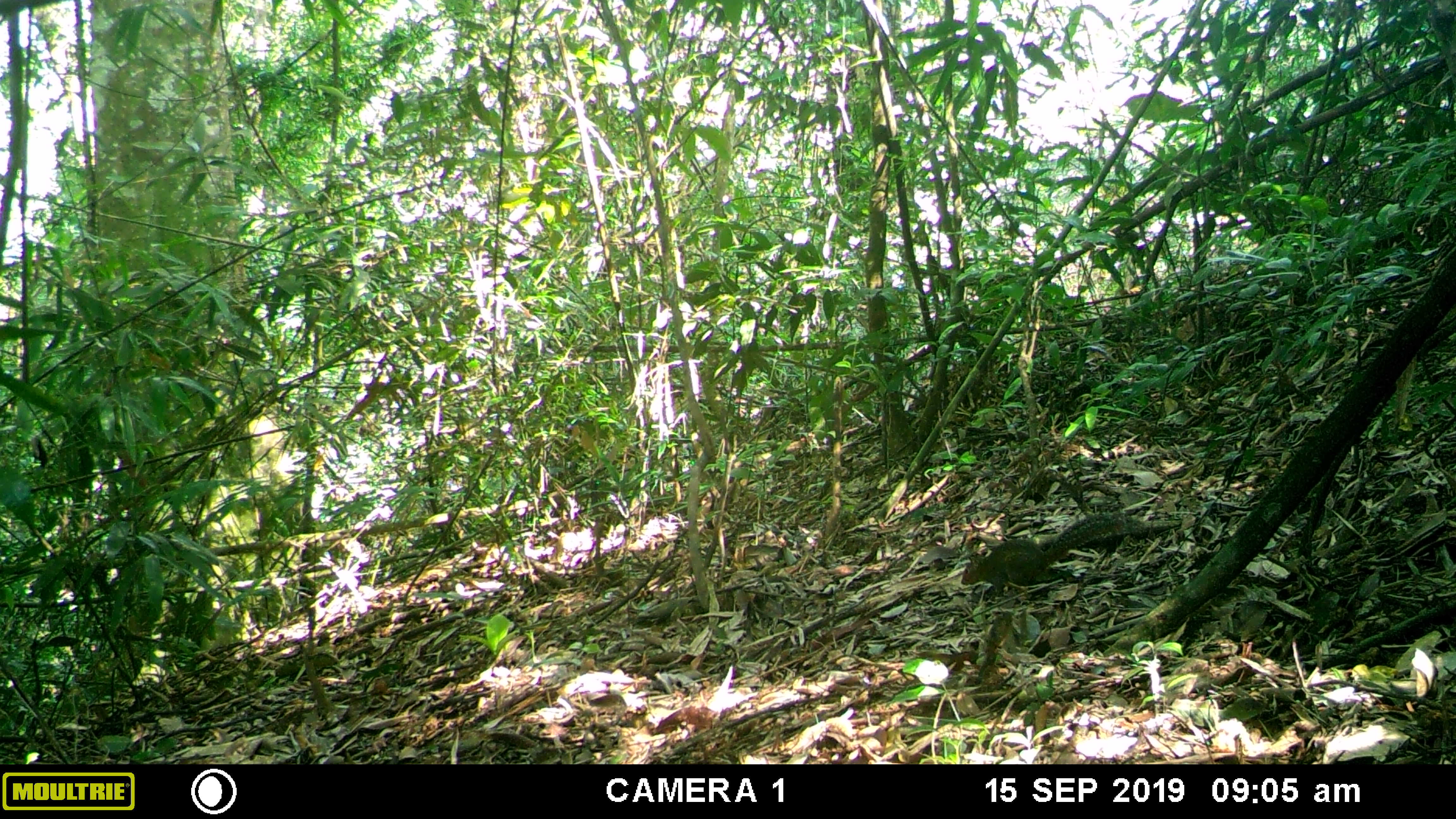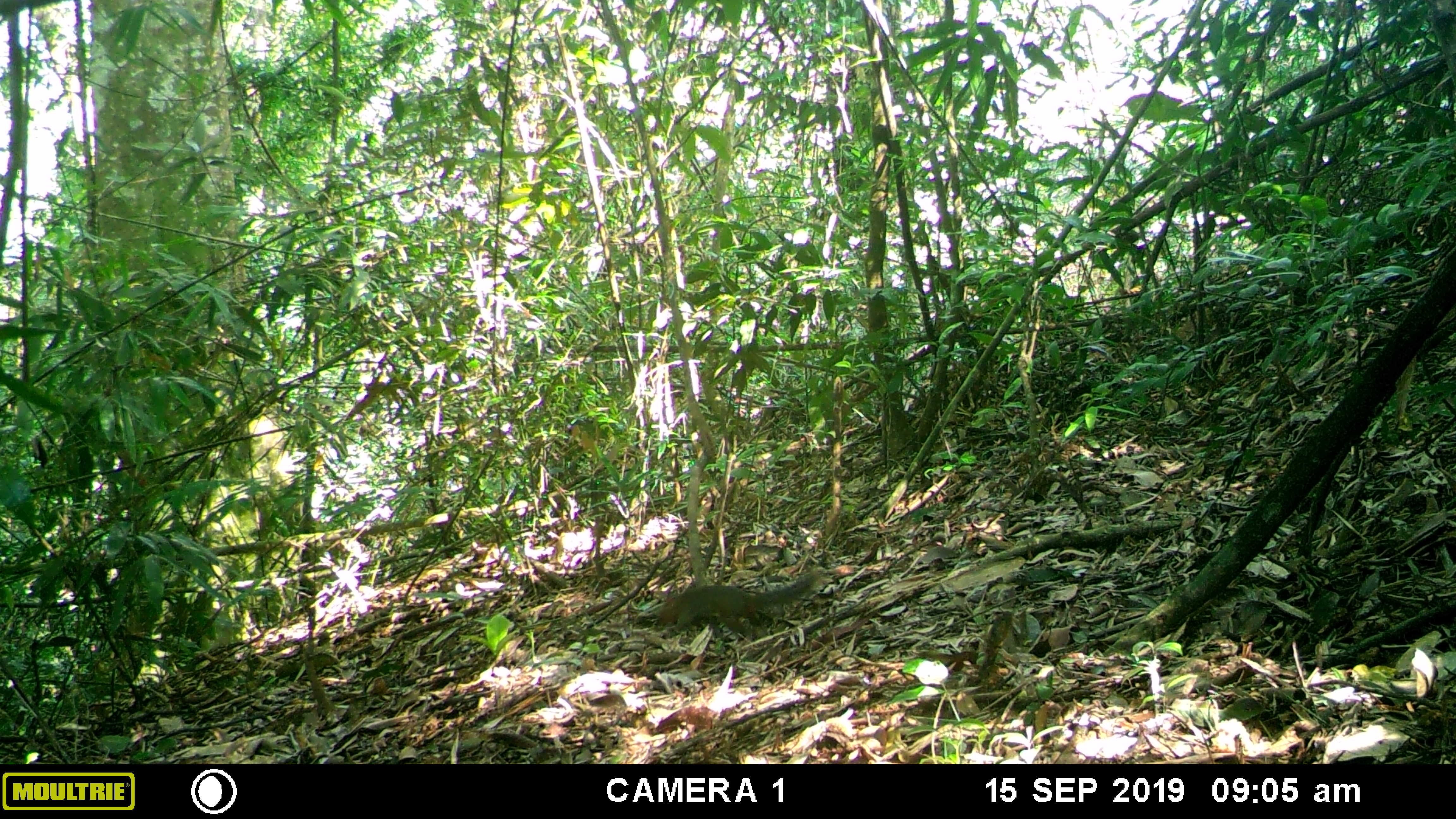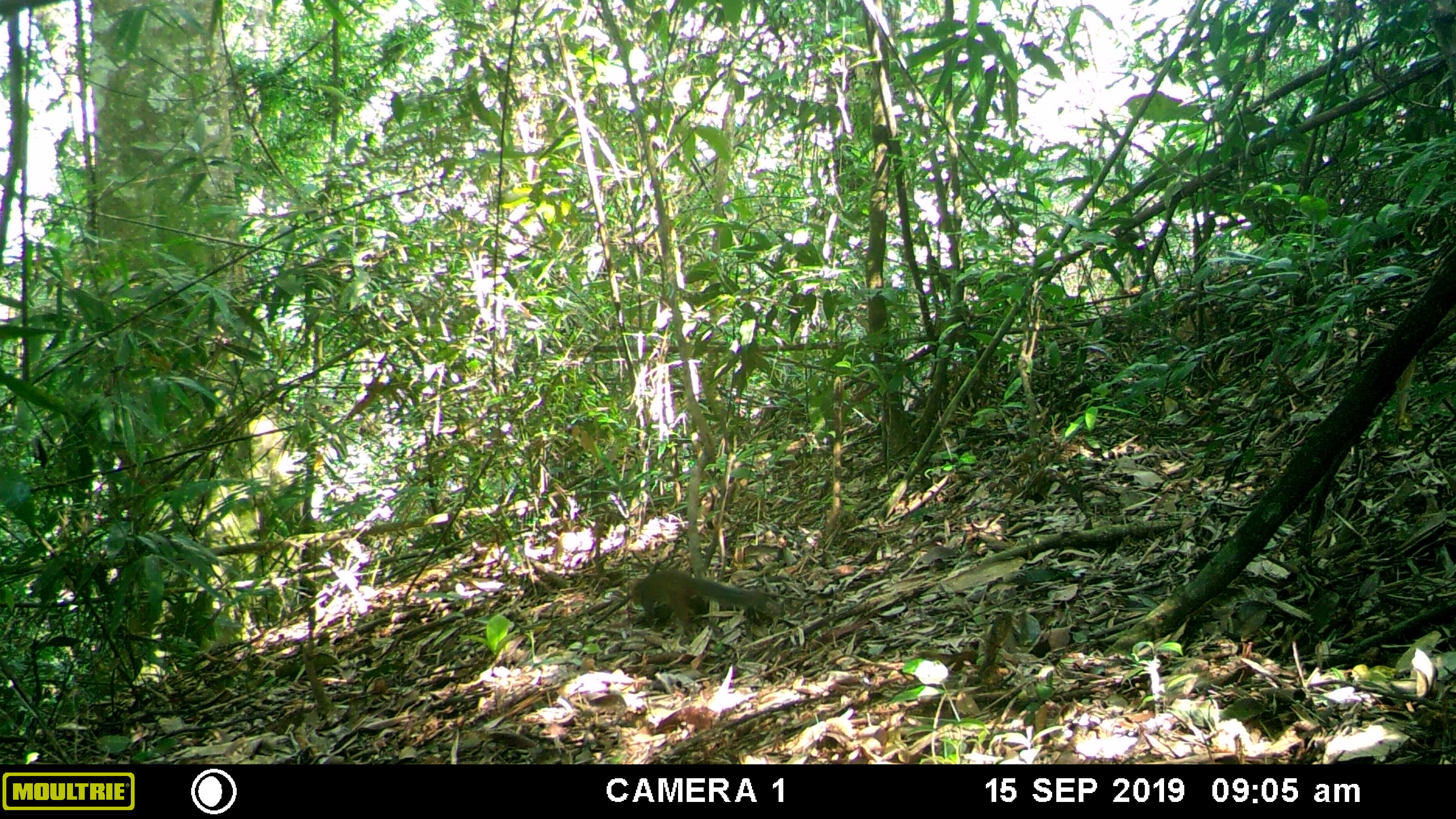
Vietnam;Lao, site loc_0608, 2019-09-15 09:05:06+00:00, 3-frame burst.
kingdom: Animalia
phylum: Chordata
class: Mammalia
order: Rodentia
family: Sciuridae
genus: Dremomys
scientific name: Dremomys rufigenis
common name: red-cheeked squirrel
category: red cheeked squirrel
Red cheeked squirrel (red-cheeked squirrel) (Dremomys rufigenis). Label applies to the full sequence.